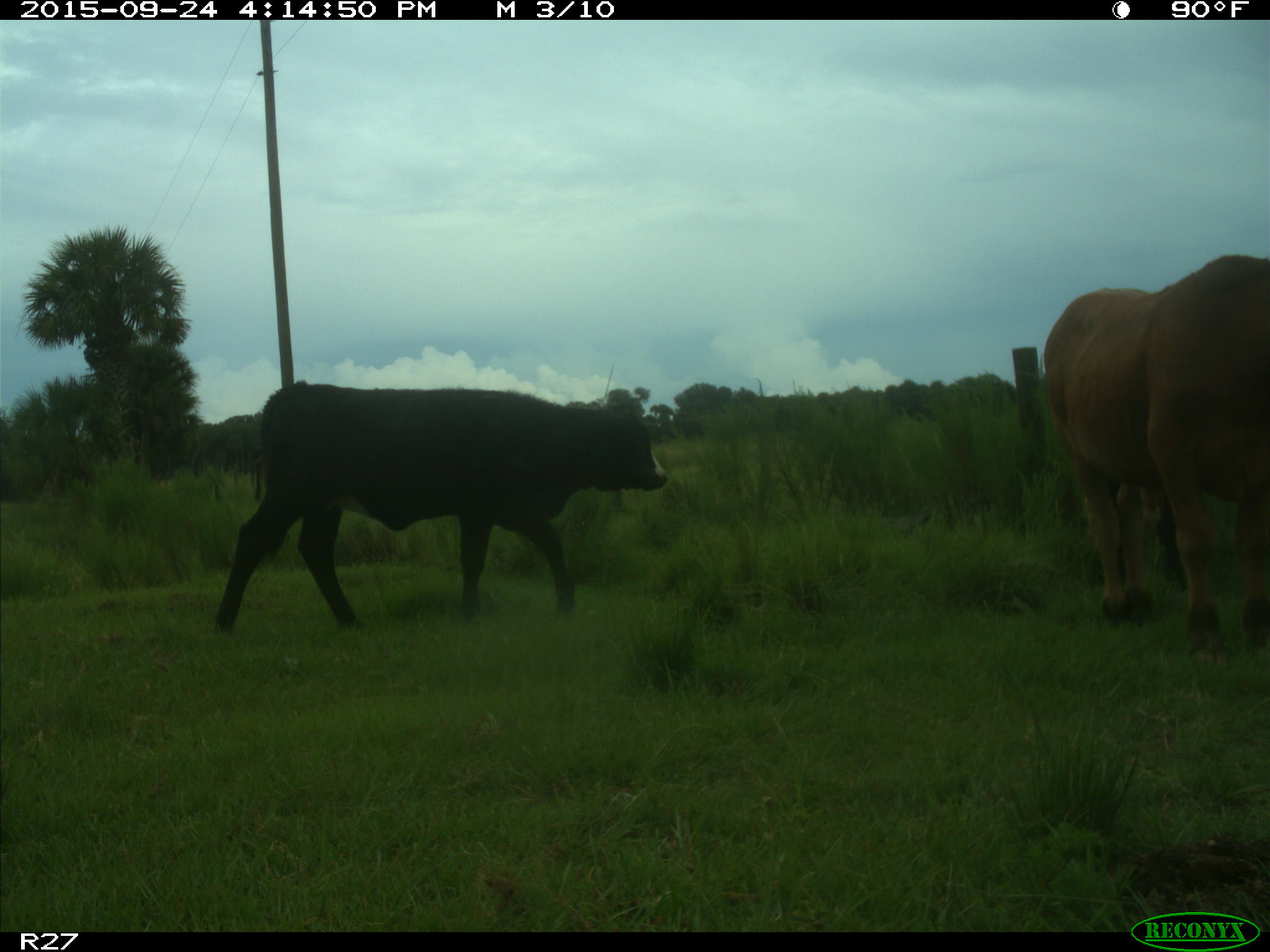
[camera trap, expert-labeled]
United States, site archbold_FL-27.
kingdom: Animalia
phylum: Chordata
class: Mammalia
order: Artiodactyla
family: Bovidae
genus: Bos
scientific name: Bos taurus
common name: domestic cow